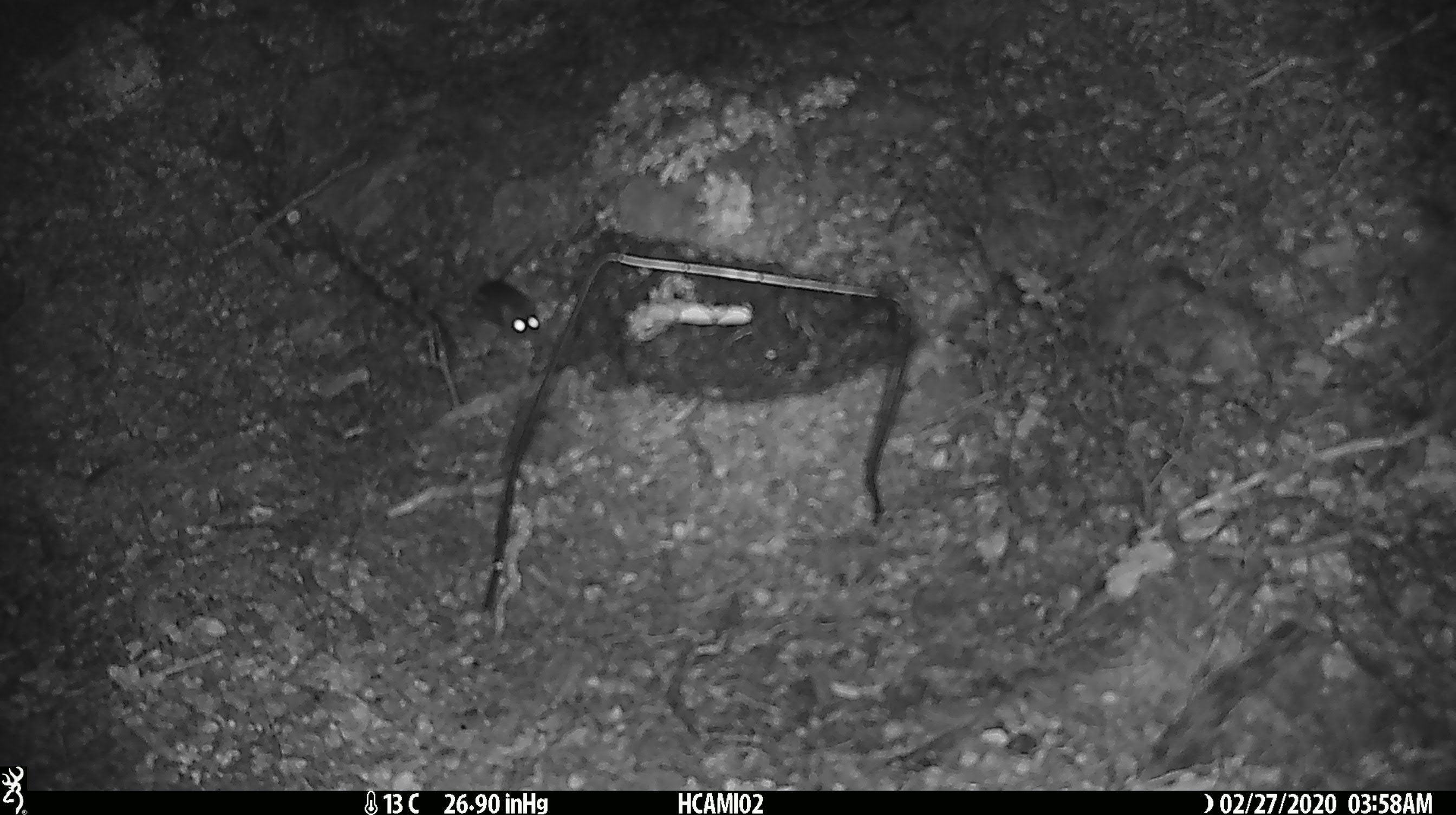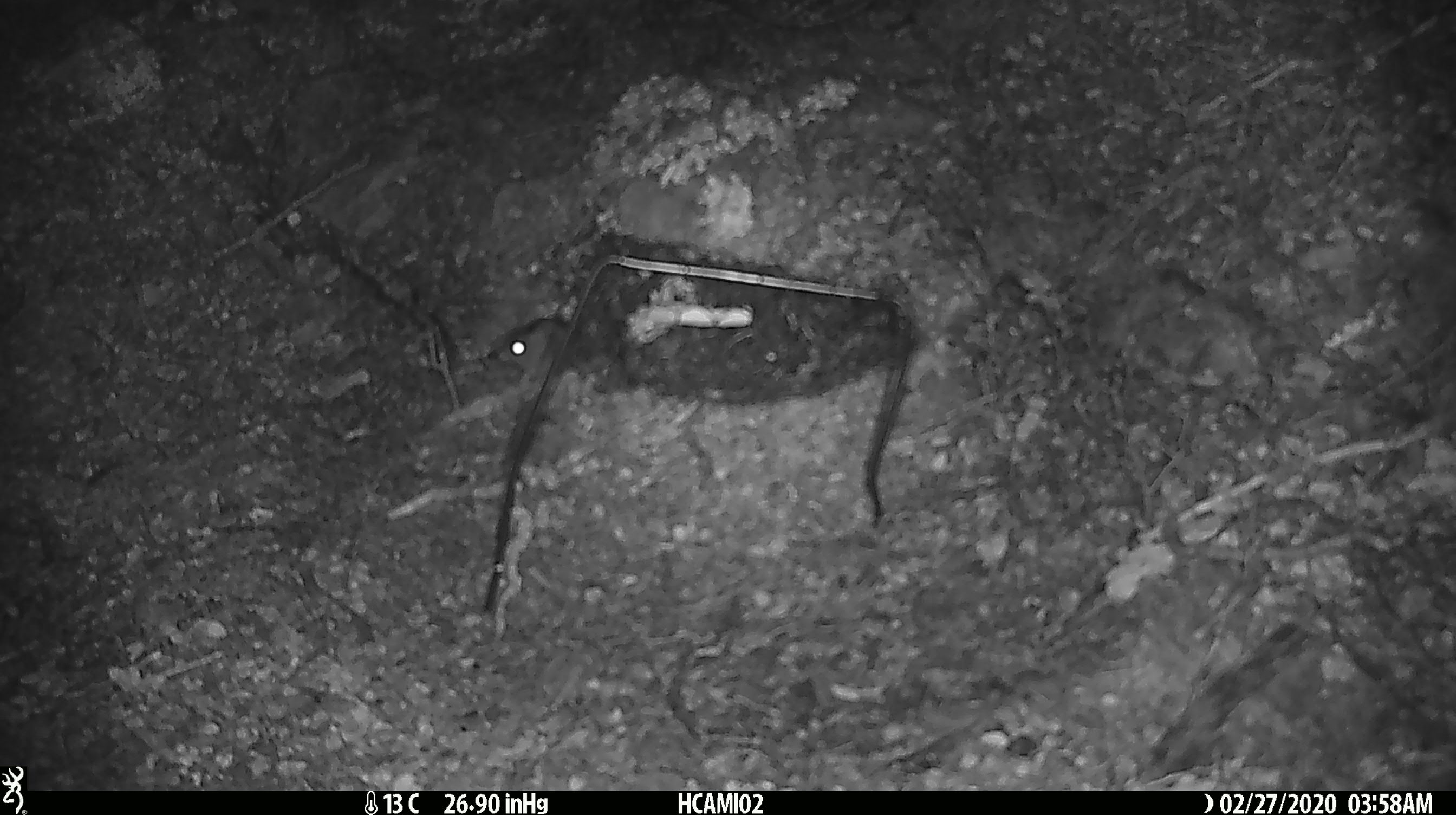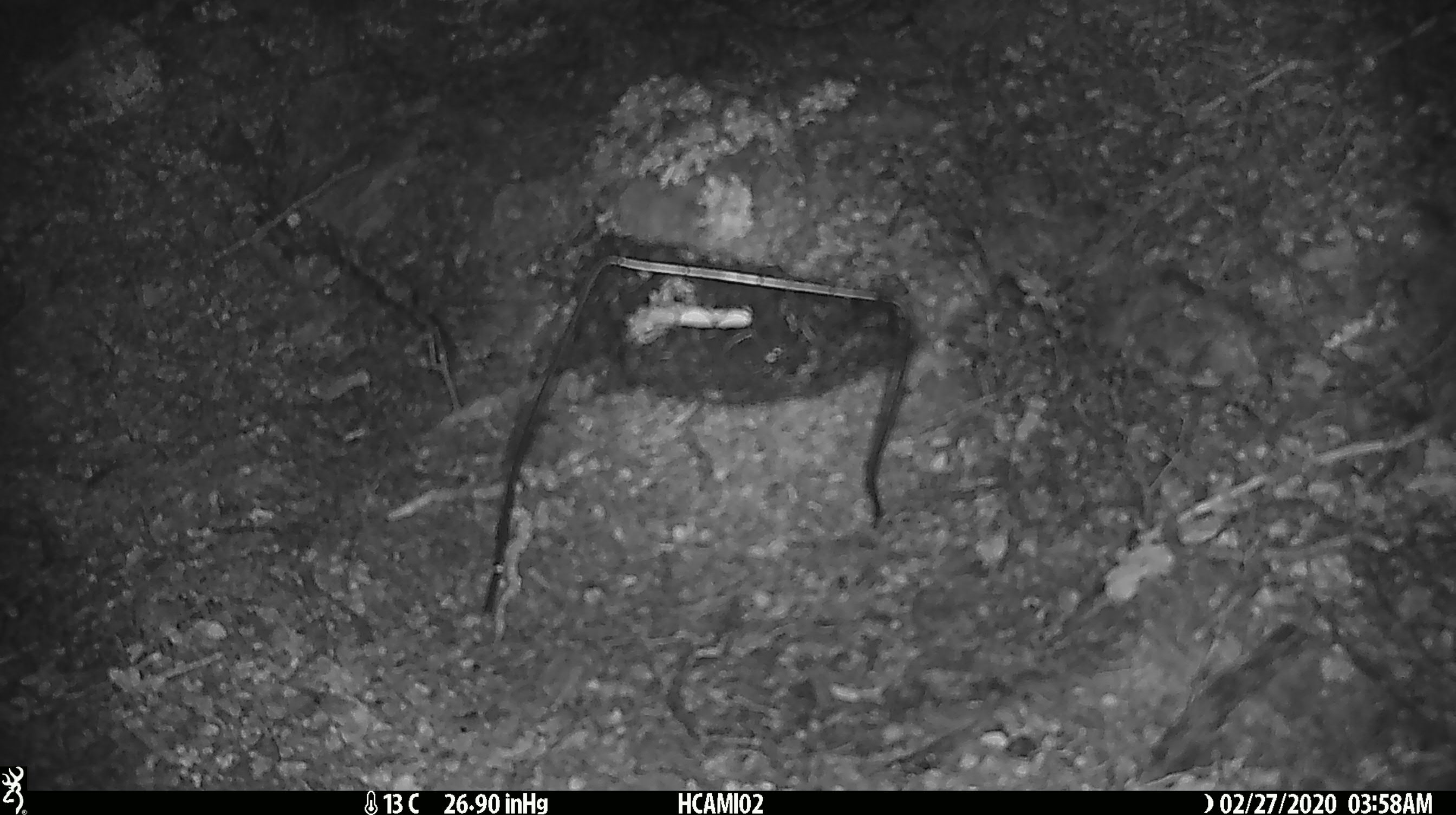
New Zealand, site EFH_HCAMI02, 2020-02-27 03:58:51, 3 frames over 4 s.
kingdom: Animalia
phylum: Chordata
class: Mammalia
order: Rodentia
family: Muridae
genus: Mus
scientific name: Mus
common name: mouse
Mouse (Mus).